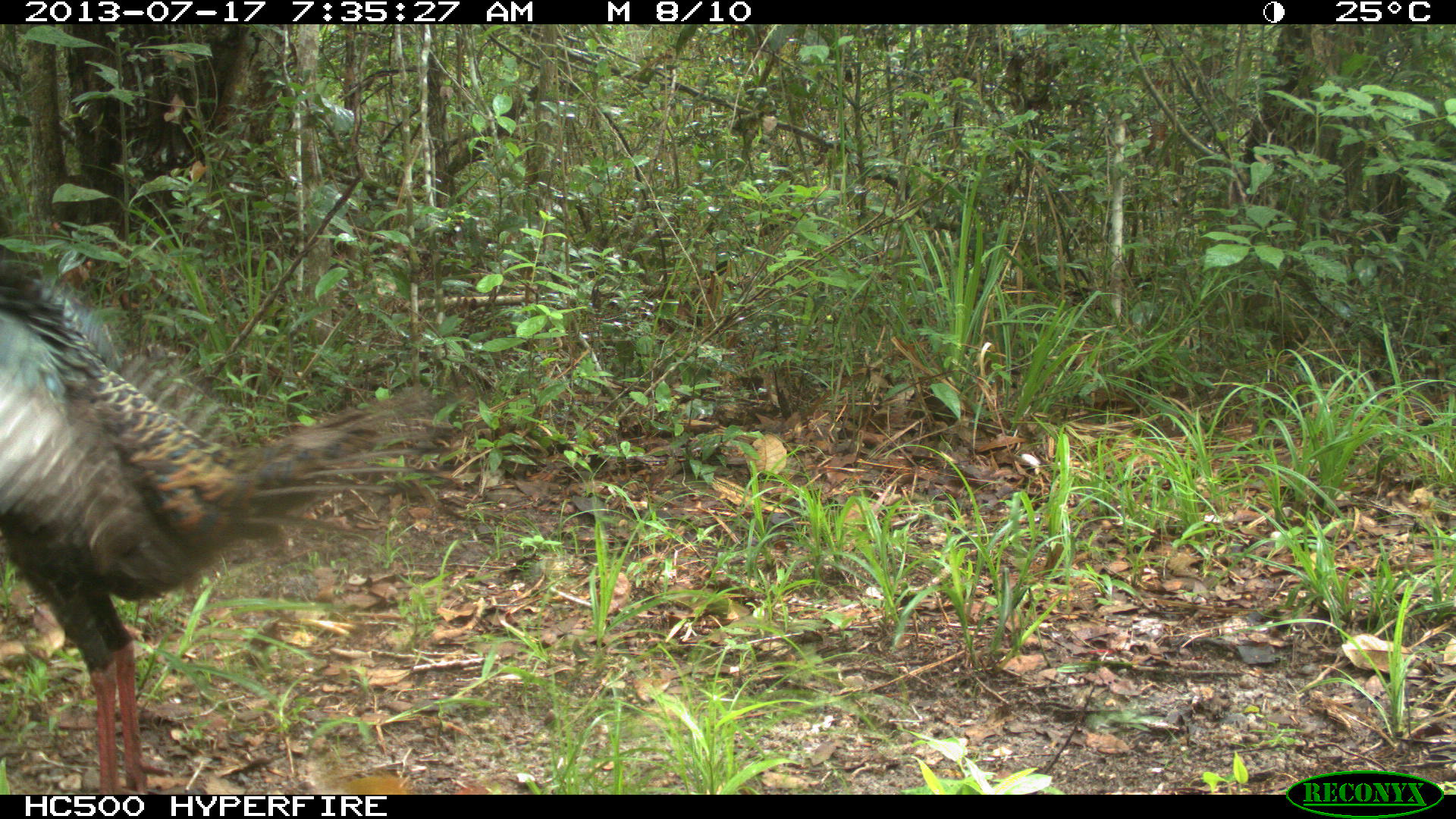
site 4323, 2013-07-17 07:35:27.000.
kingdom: Animalia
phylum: Chordata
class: Aves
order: Galliformes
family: Phasianidae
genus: Meleagris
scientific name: Meleagris ocellata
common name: ocellated turkey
Meleagris ocellata (ocellated turkey), count 1, sex female.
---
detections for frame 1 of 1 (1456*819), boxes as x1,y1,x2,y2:
meleagris ocellata: 0,262,455,794